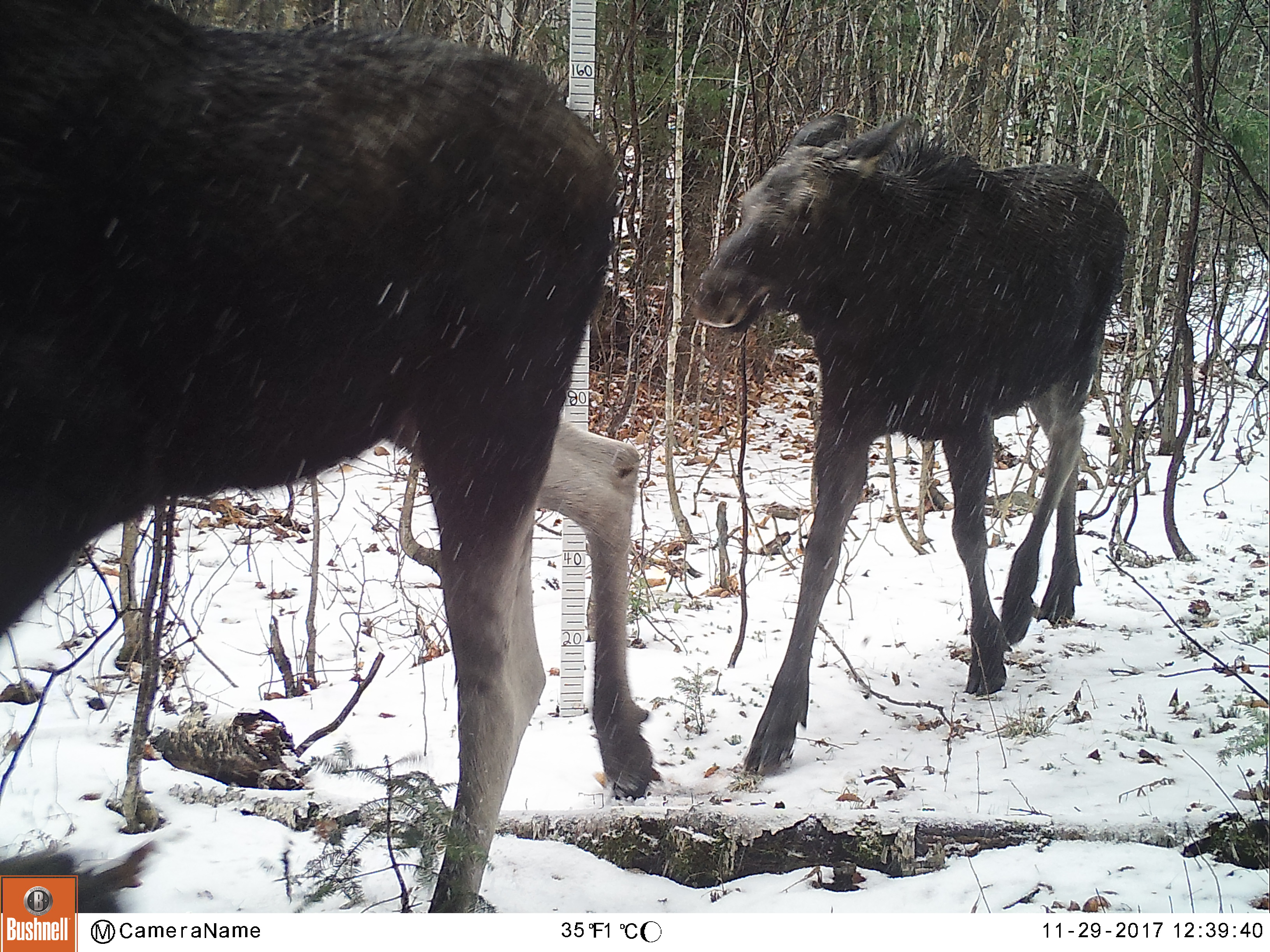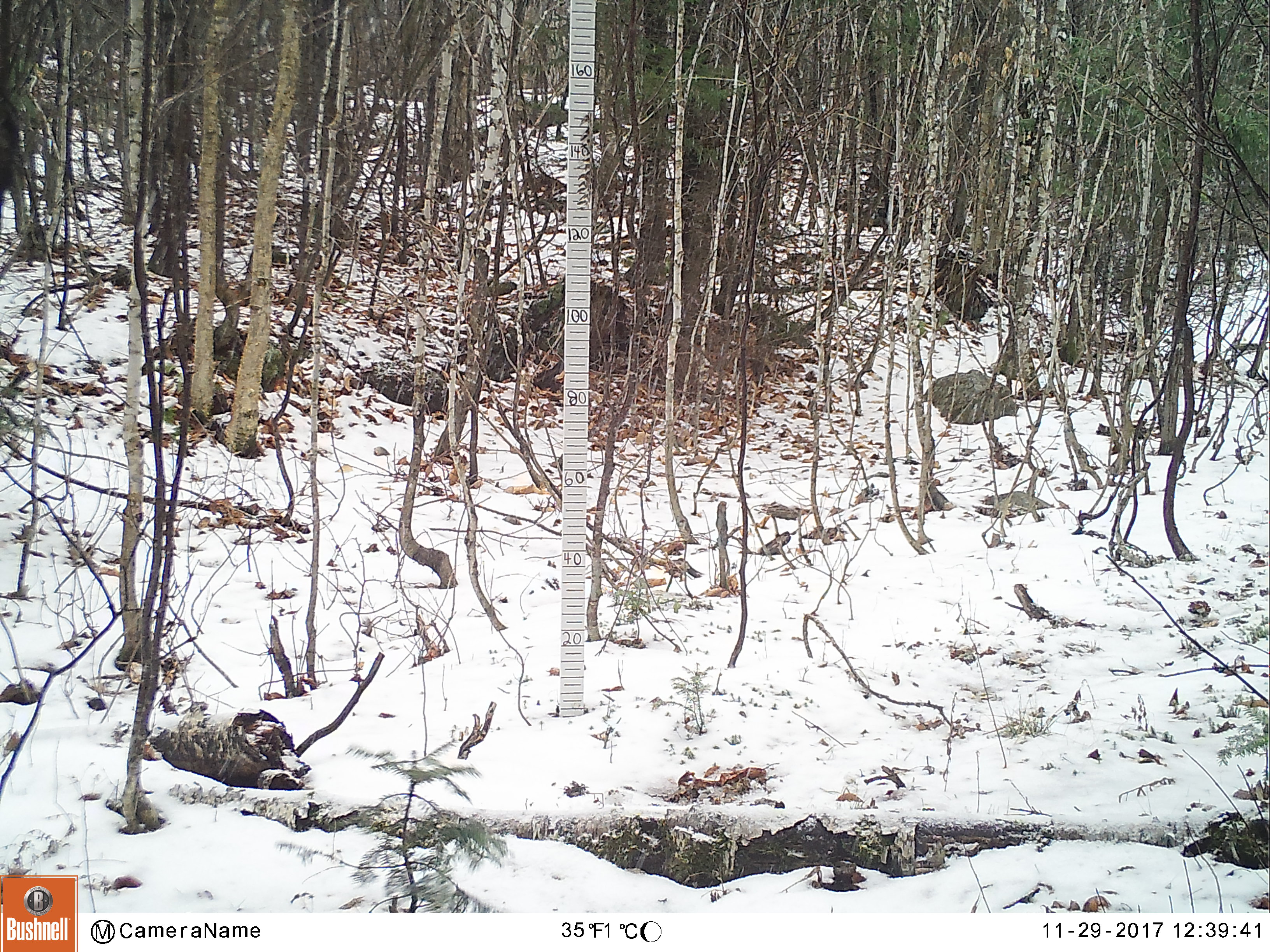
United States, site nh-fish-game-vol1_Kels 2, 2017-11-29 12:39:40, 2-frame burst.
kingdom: Animalia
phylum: Chordata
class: Mammalia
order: Artiodactyla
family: Cervidae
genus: Alces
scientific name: Alces alces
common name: moose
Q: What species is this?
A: Moose (Alces alces).